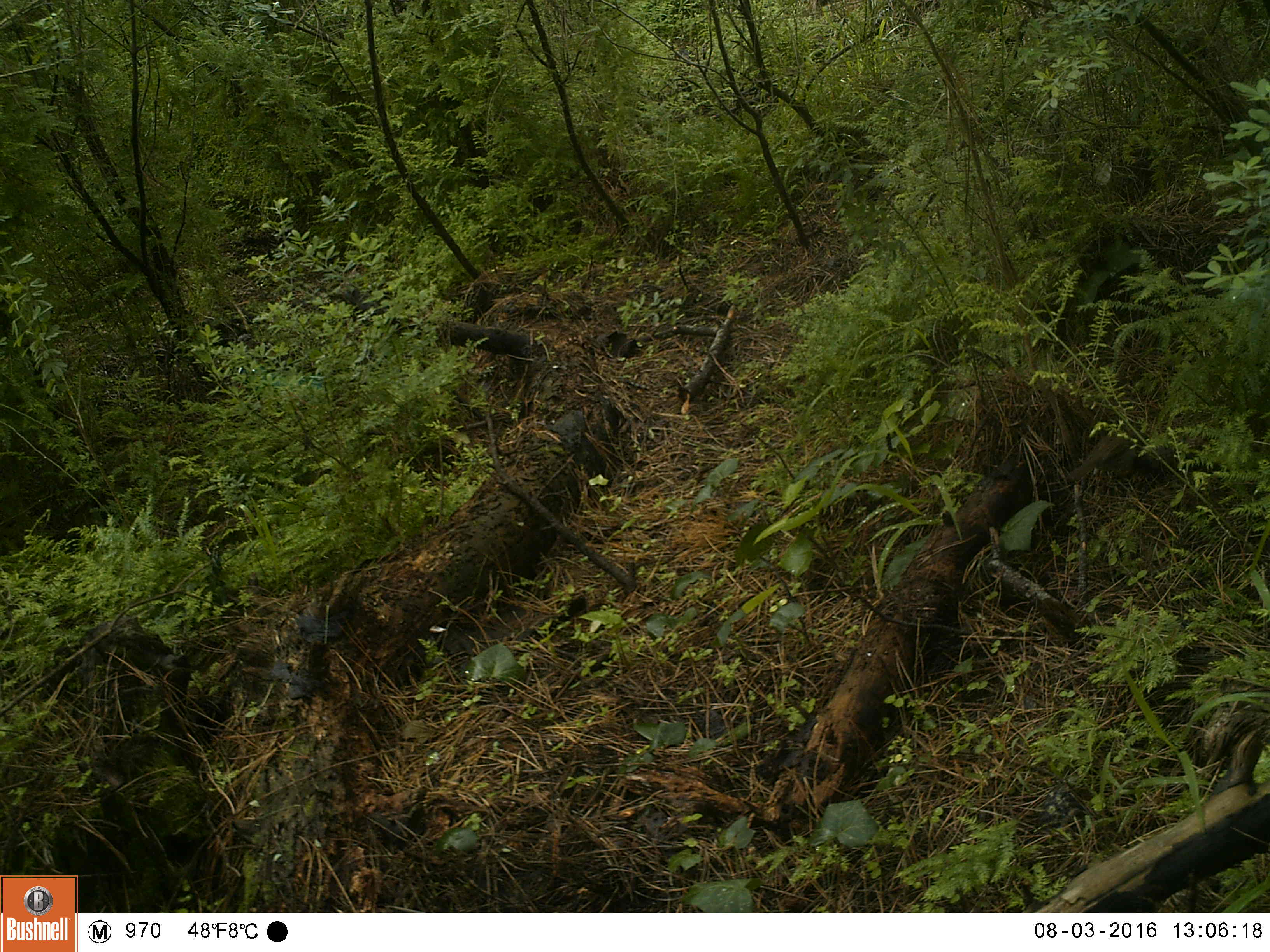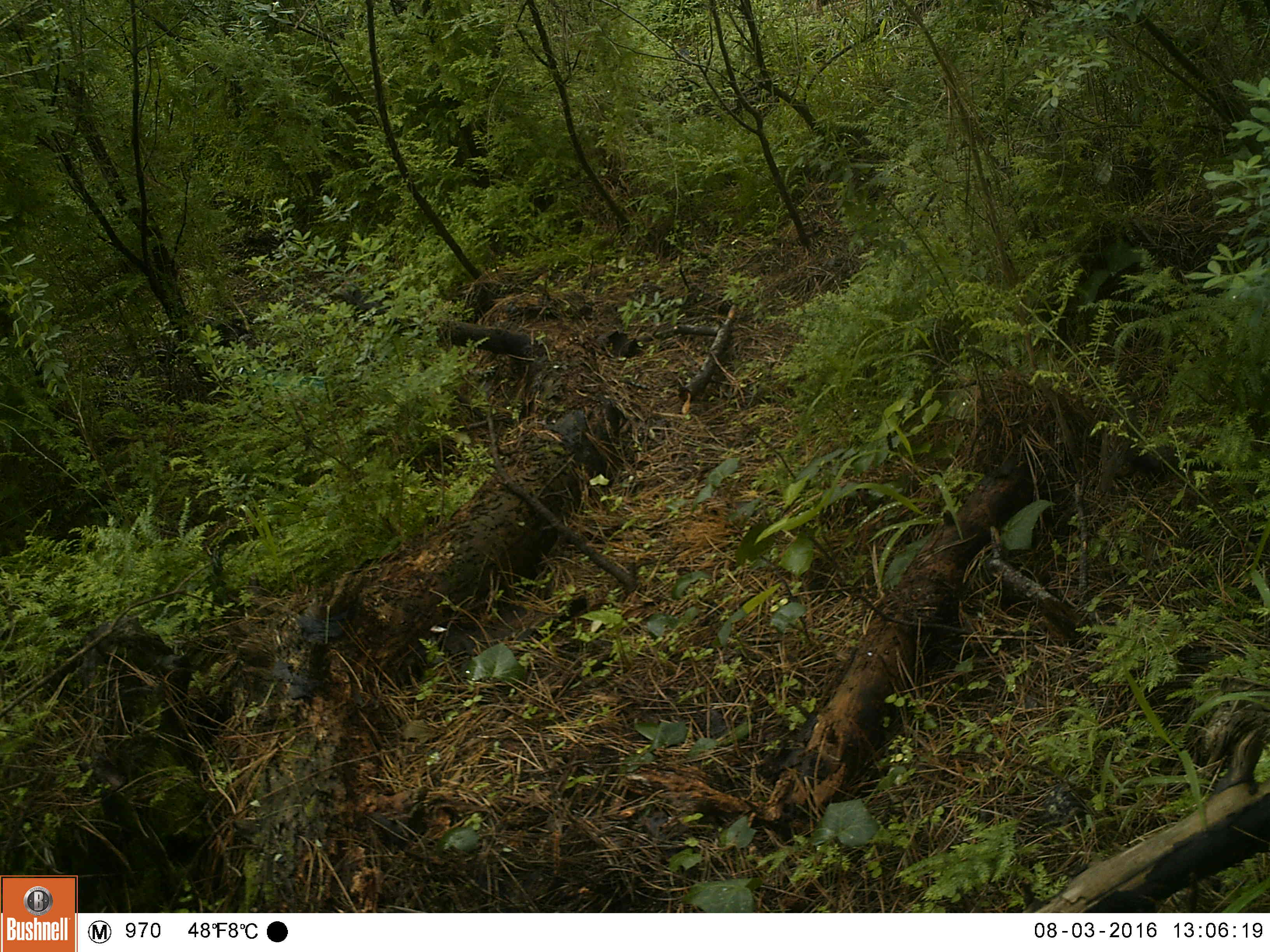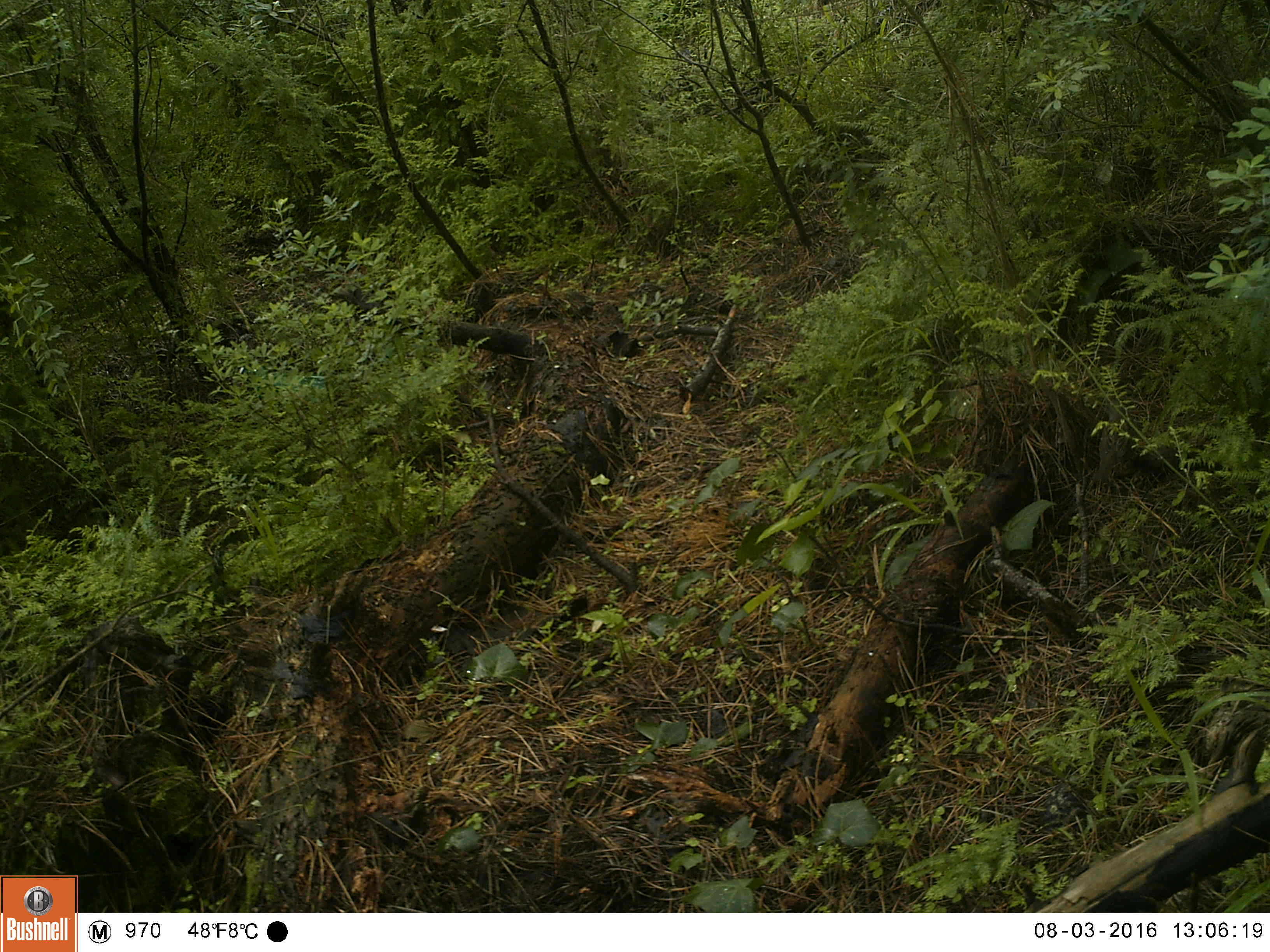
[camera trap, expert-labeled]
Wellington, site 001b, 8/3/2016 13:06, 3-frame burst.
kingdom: Animalia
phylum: Chordata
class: Aves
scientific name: Aves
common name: bird